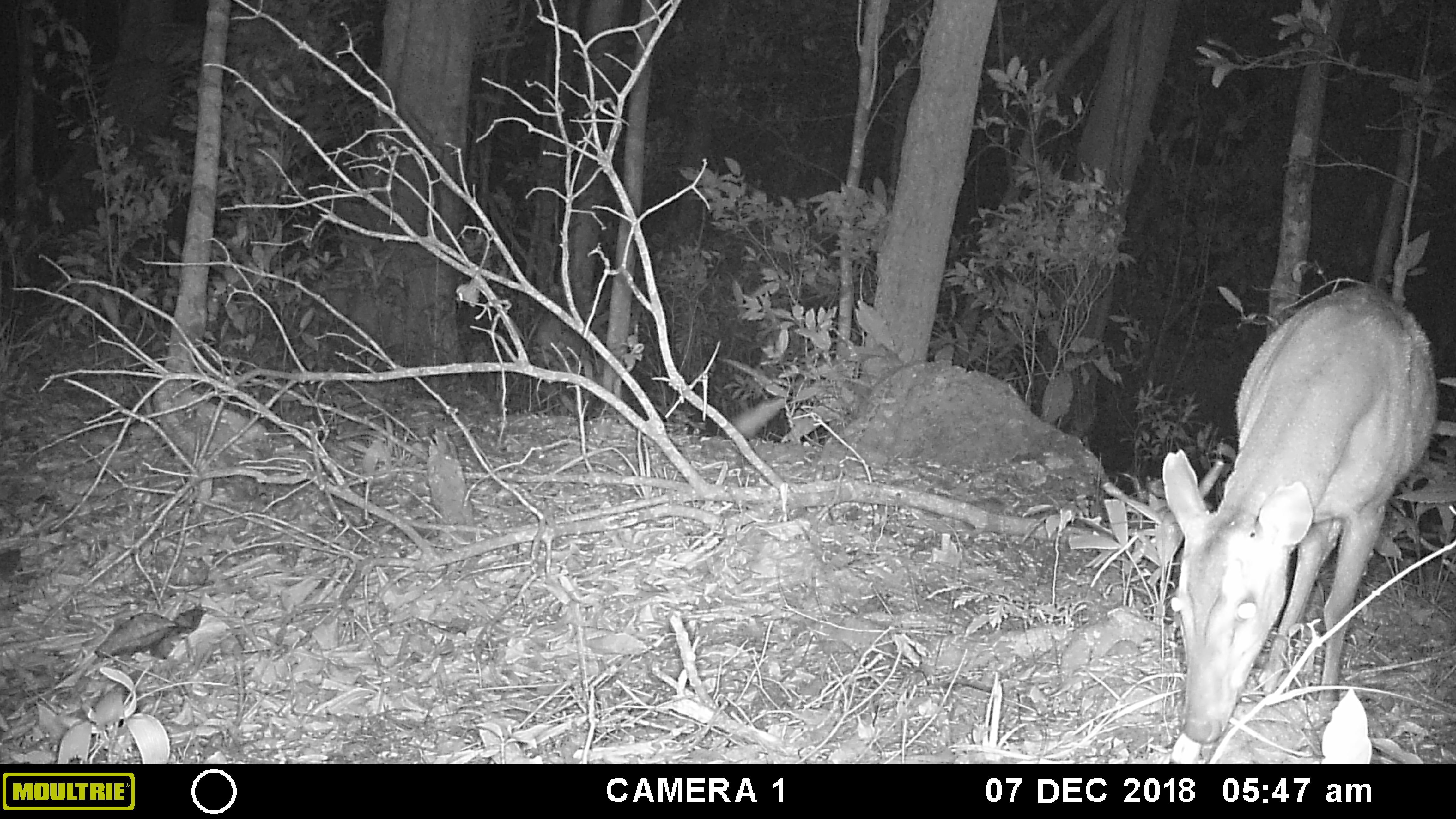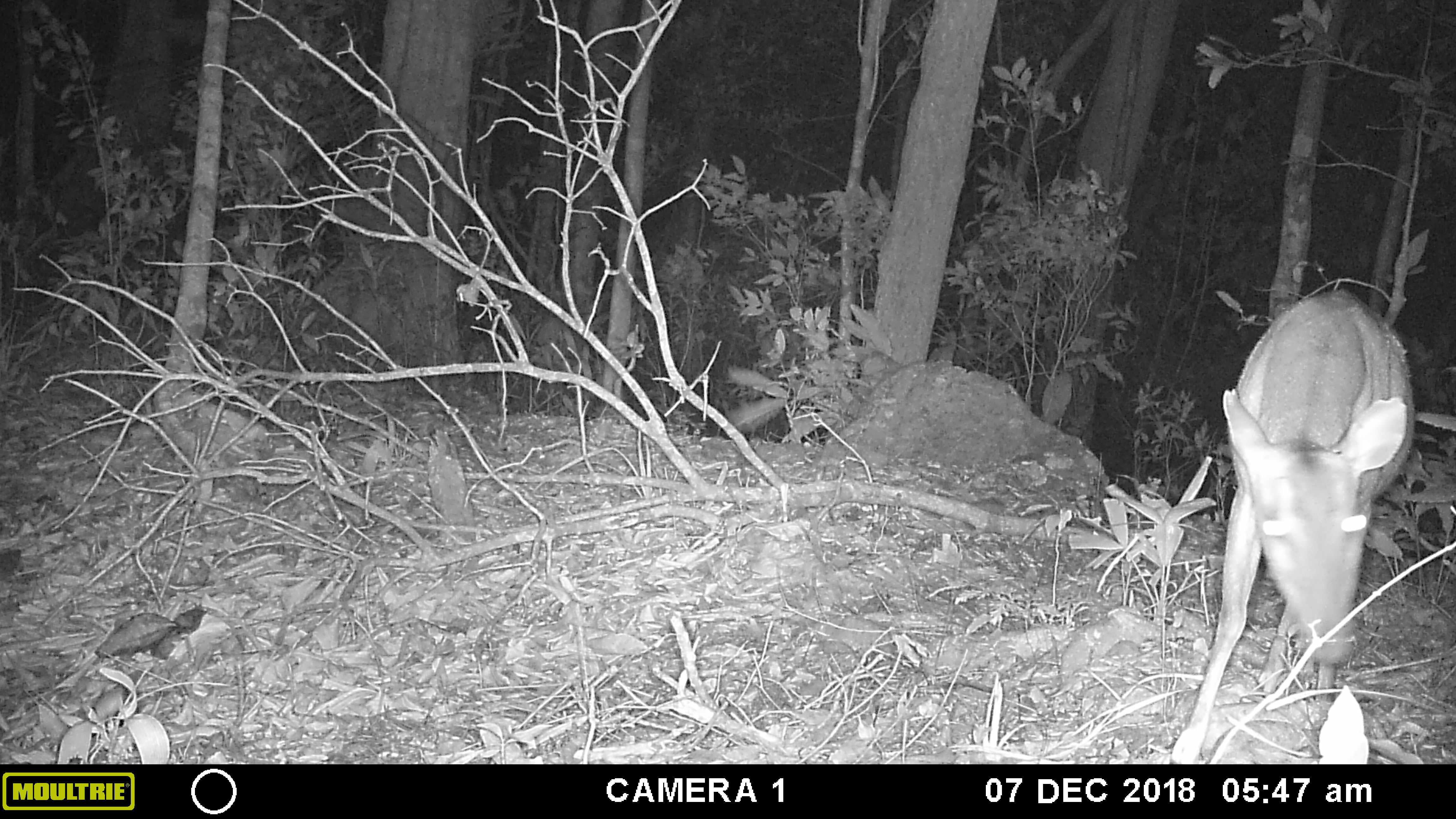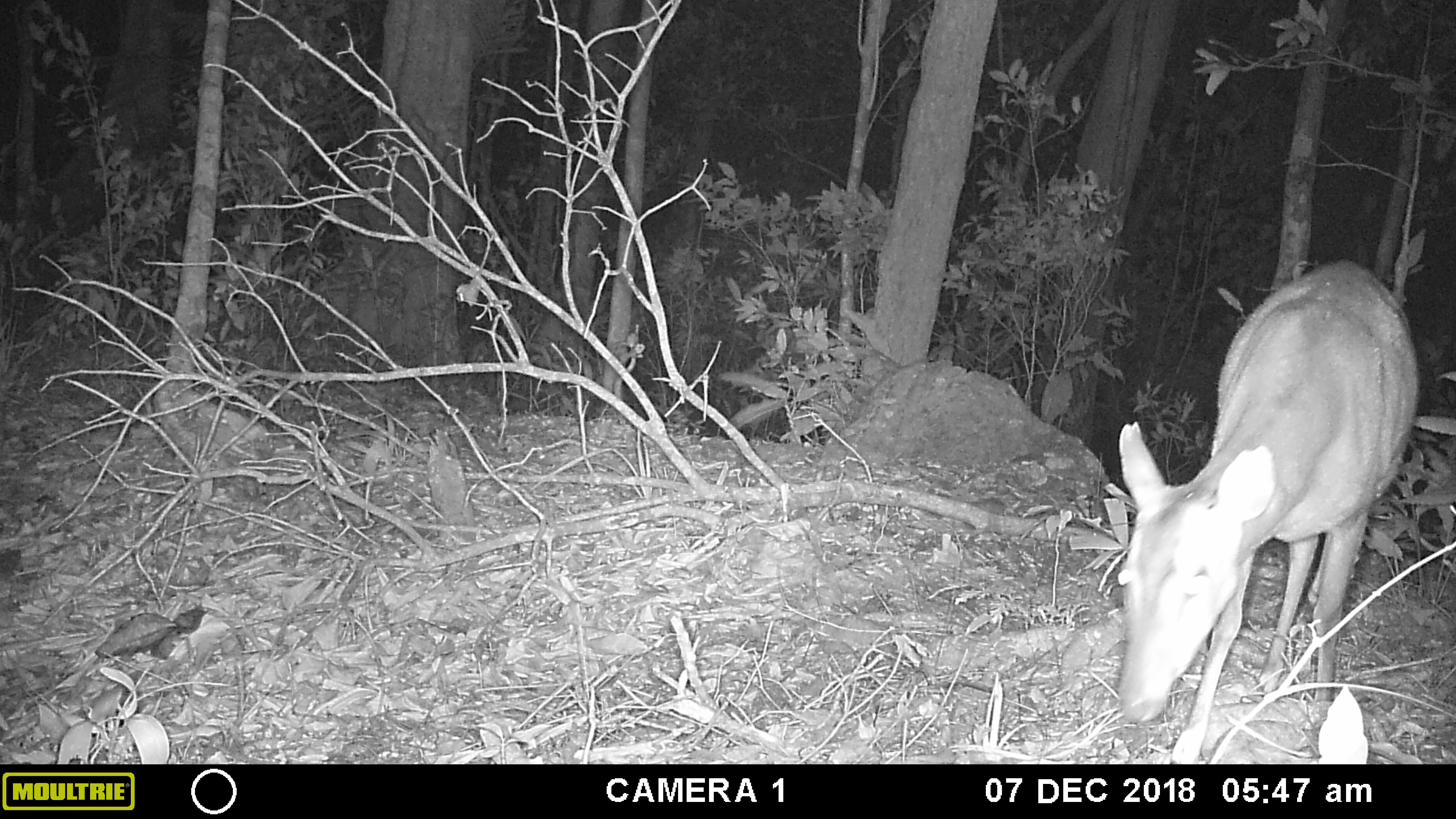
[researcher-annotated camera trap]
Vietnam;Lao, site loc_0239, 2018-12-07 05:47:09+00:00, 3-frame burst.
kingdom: Animalia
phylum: Chordata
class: Mammalia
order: Artiodactyla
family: Cervidae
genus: Muntiacus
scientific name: Muntiacus vuquangensis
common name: large-antlered muntjac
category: large antlered muntjac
Large antlered muntjac (large-antlered muntjac) (Muntiacus vuquangensis). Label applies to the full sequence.